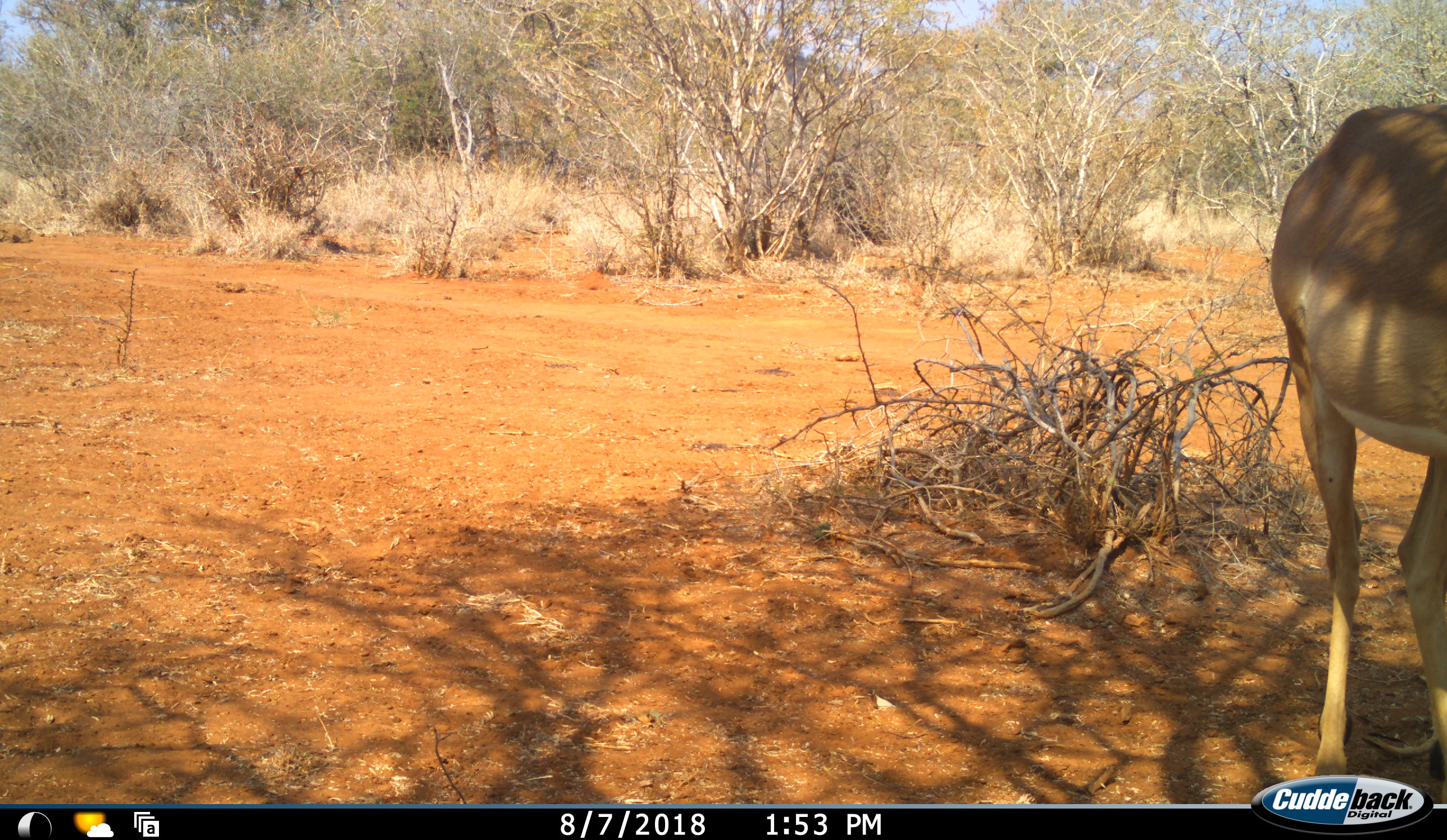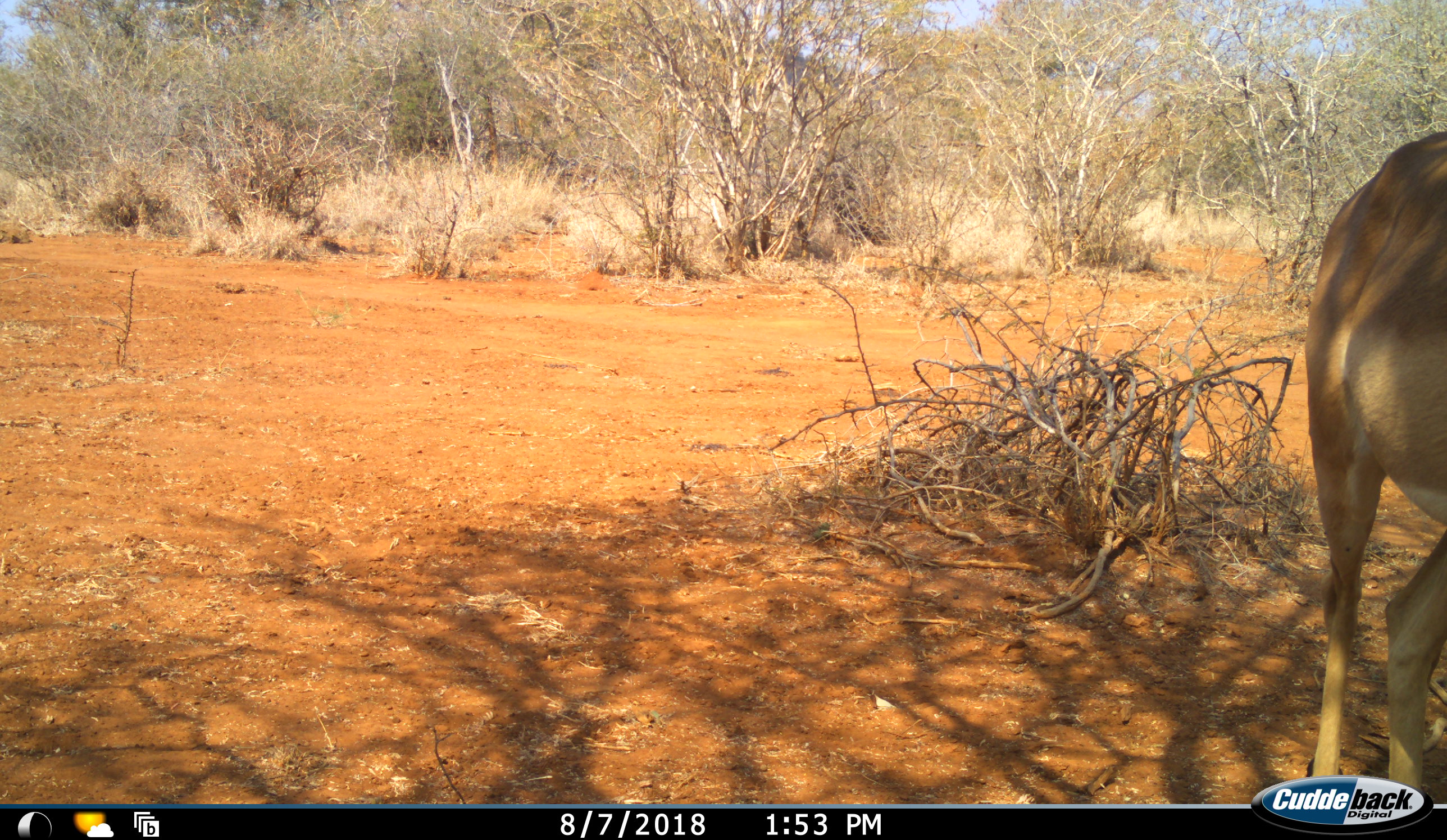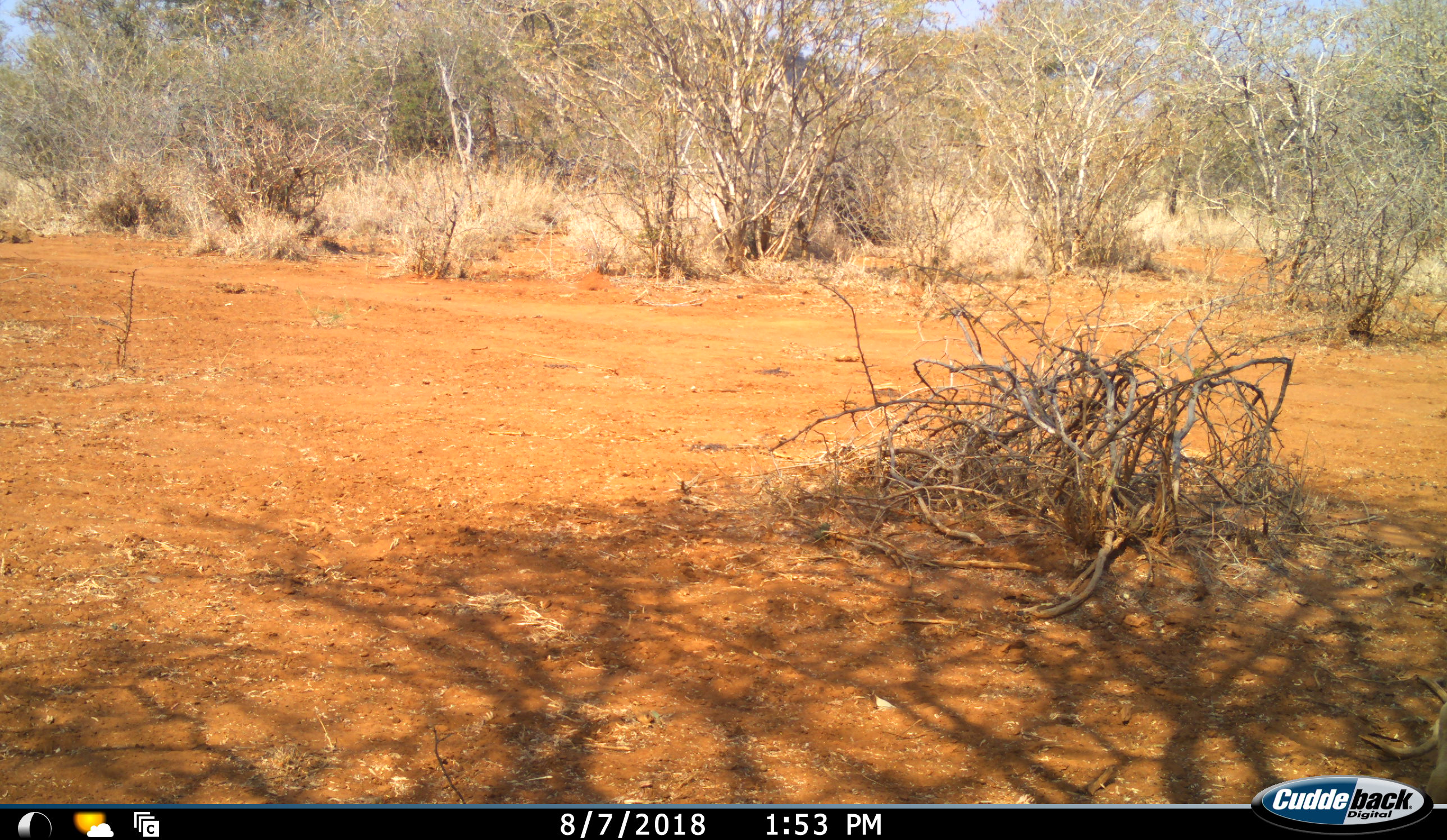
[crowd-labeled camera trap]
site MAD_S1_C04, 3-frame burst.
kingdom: Animalia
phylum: Chordata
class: Mammalia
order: Artiodactyla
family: Bovidae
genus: Aepyceros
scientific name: Aepyceros melampus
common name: impala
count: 1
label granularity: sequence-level